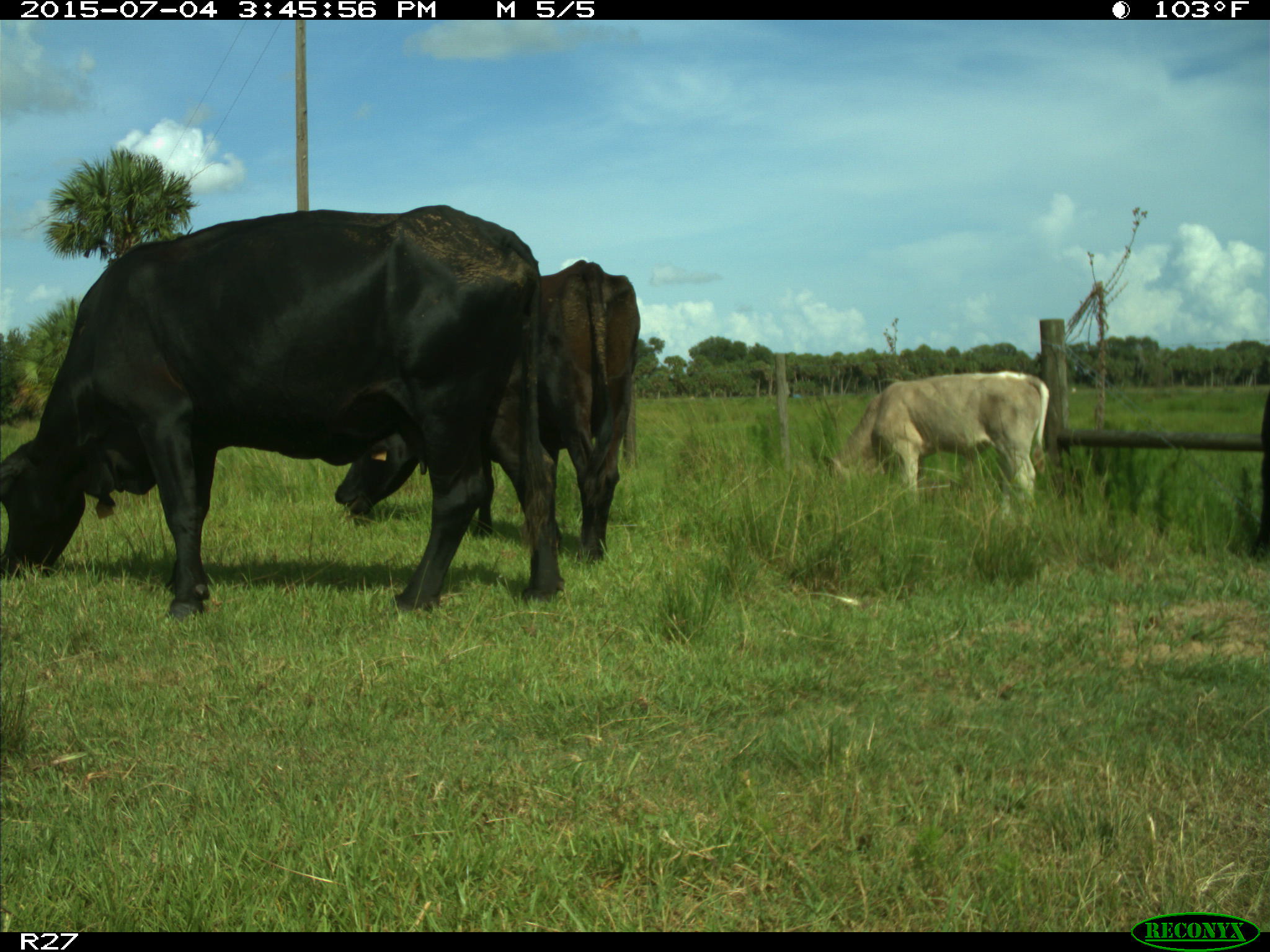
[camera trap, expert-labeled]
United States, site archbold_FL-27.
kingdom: Animalia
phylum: Chordata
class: Mammalia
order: Artiodactyla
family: Bovidae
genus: Bos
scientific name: Bos taurus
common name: domestic cow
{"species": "Bos taurus (domestic cow)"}